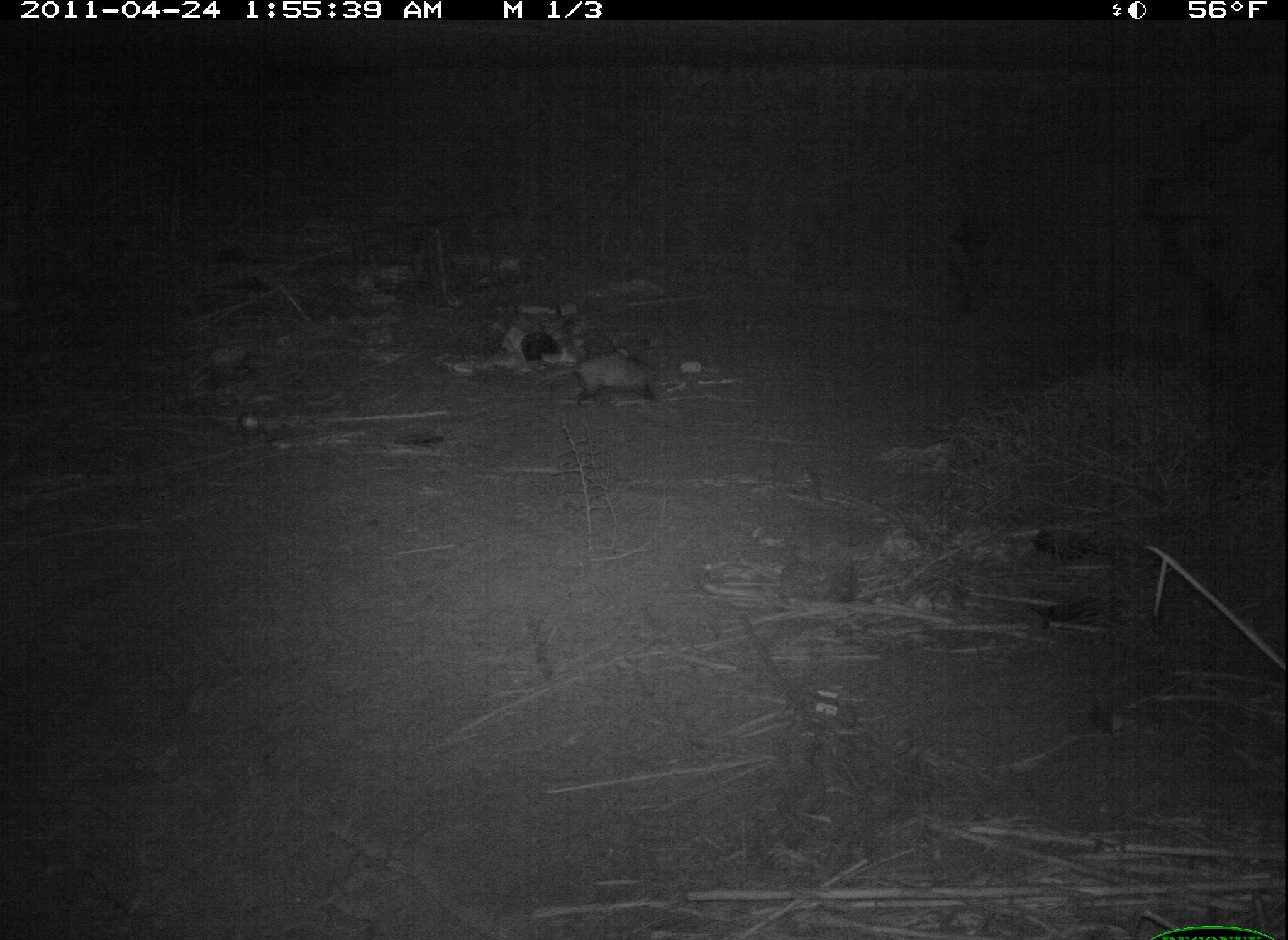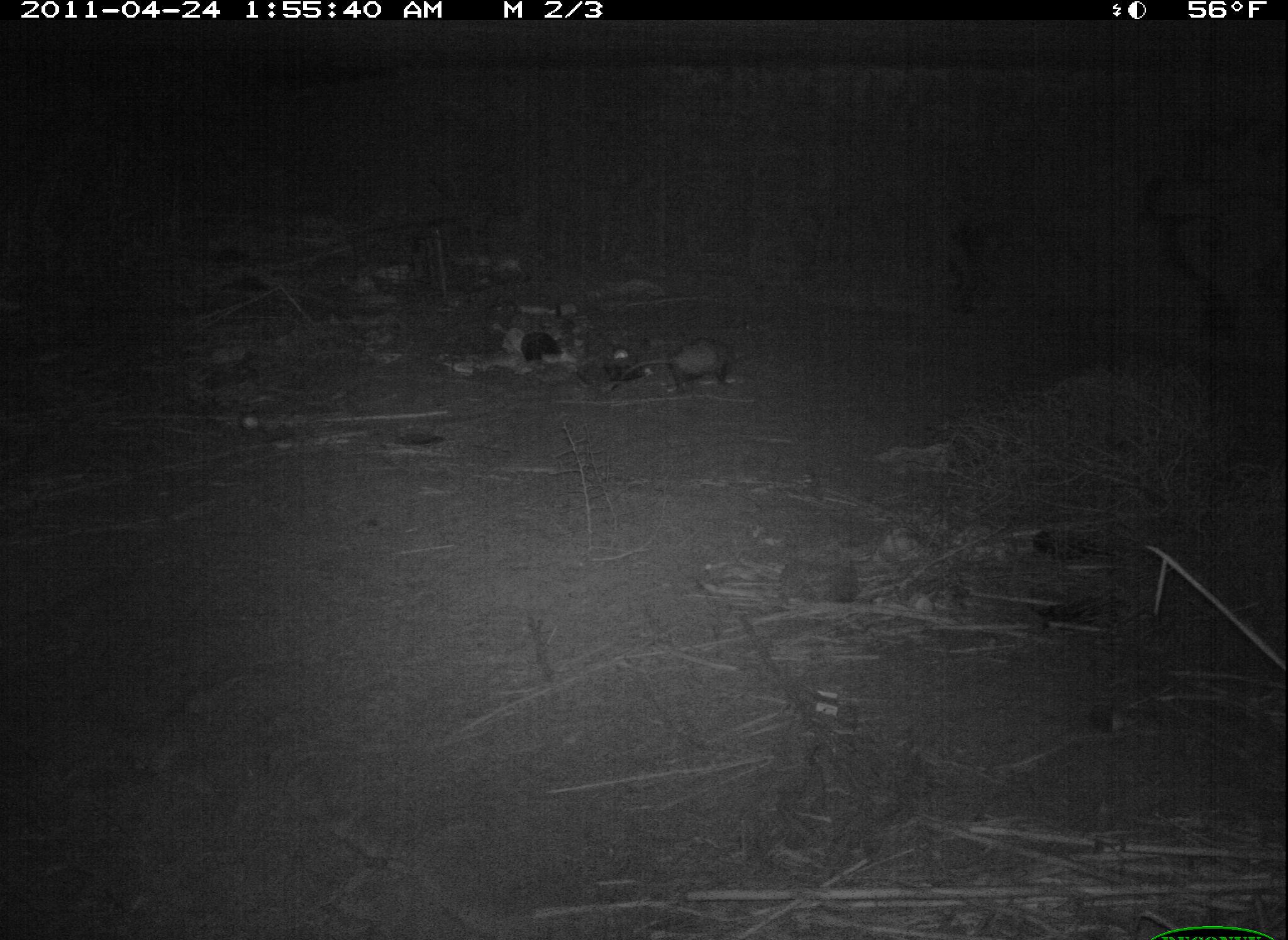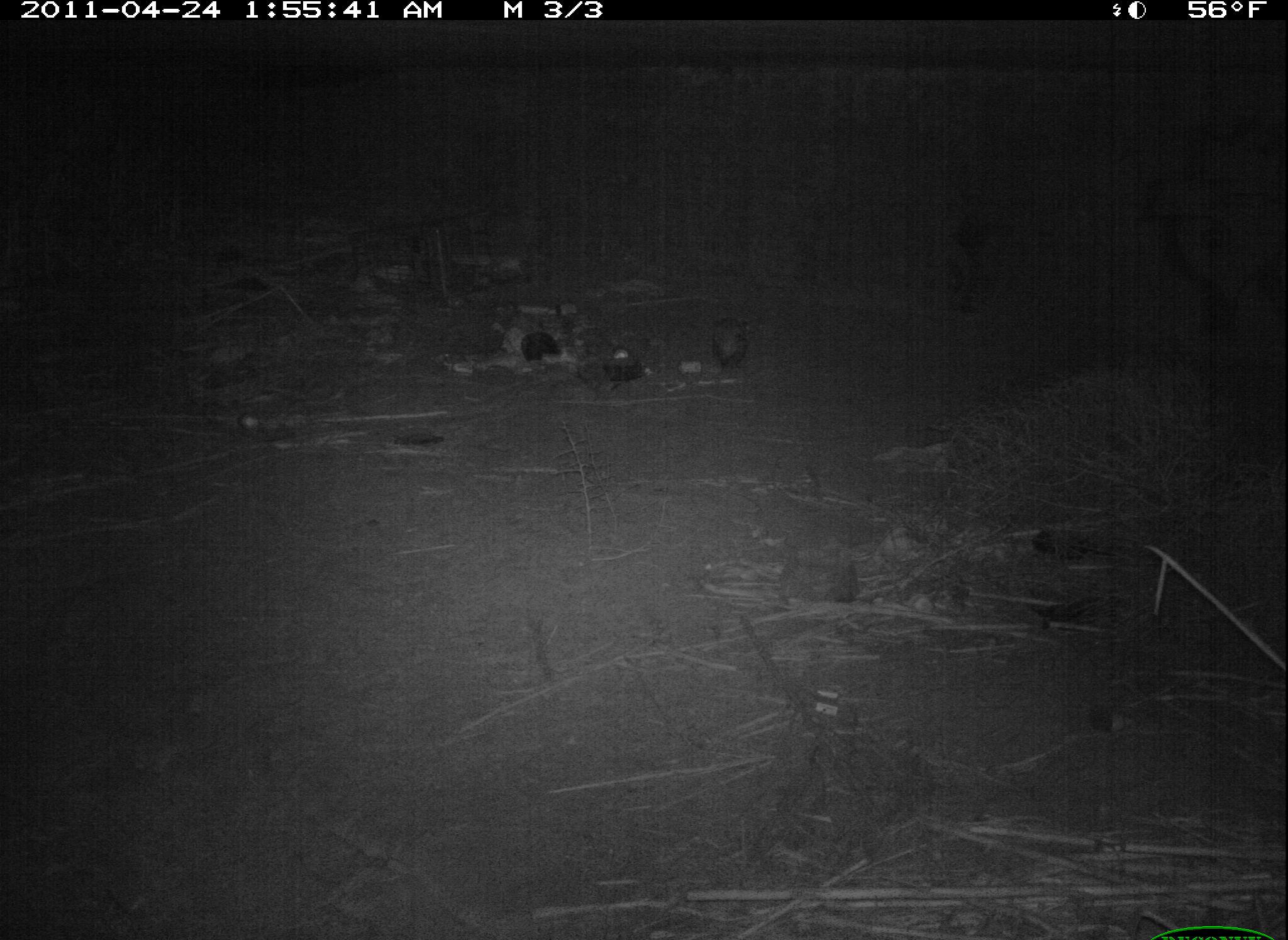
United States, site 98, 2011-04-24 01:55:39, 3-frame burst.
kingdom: Animalia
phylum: Chordata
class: Mammalia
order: Didelphimorphia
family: Didelphidae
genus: Didelphis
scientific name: Didelphis virginiana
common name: virginia opossum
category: opossum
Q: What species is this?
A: Opossum (virginia opossum) (Didelphis virginiana).